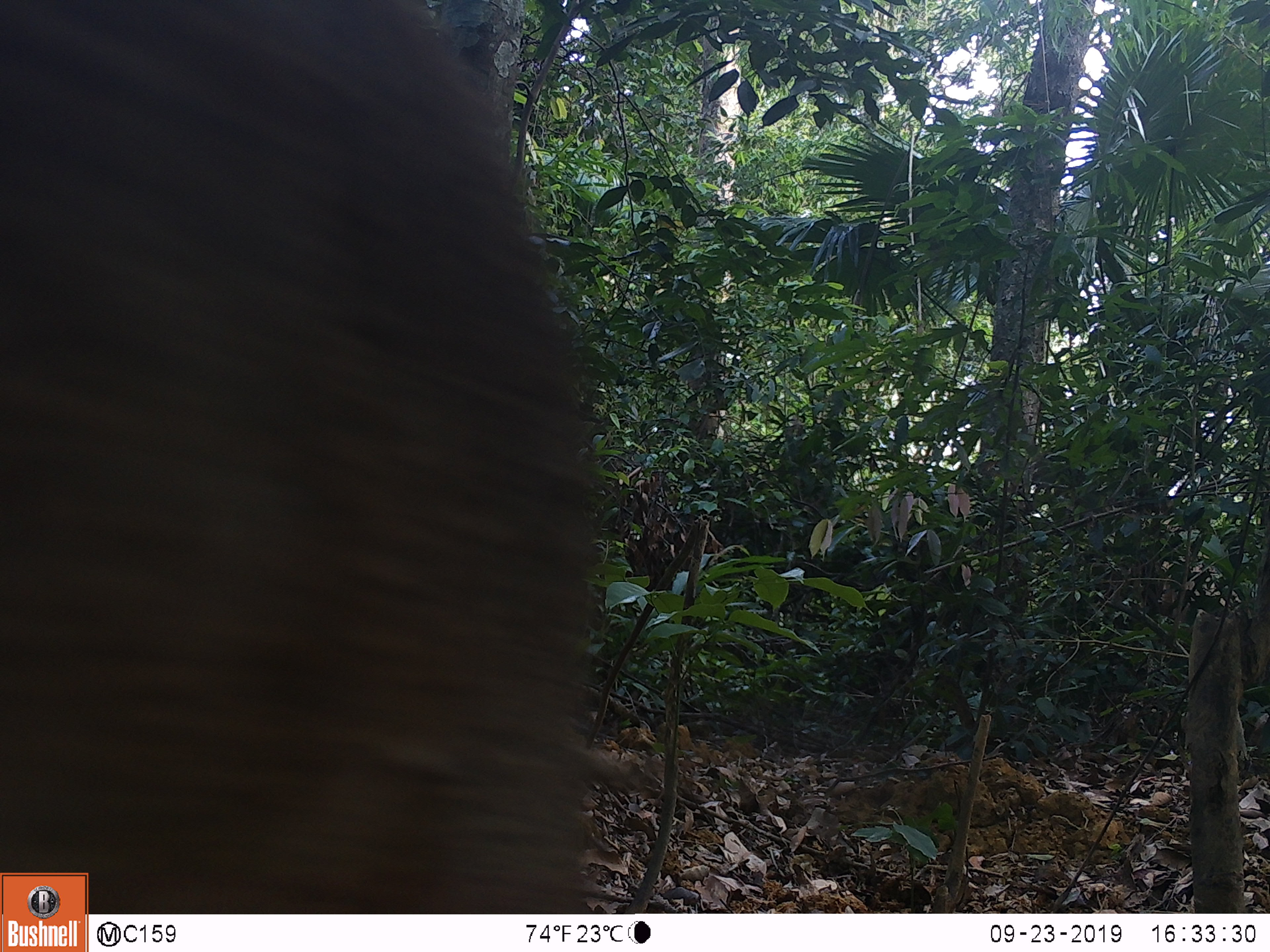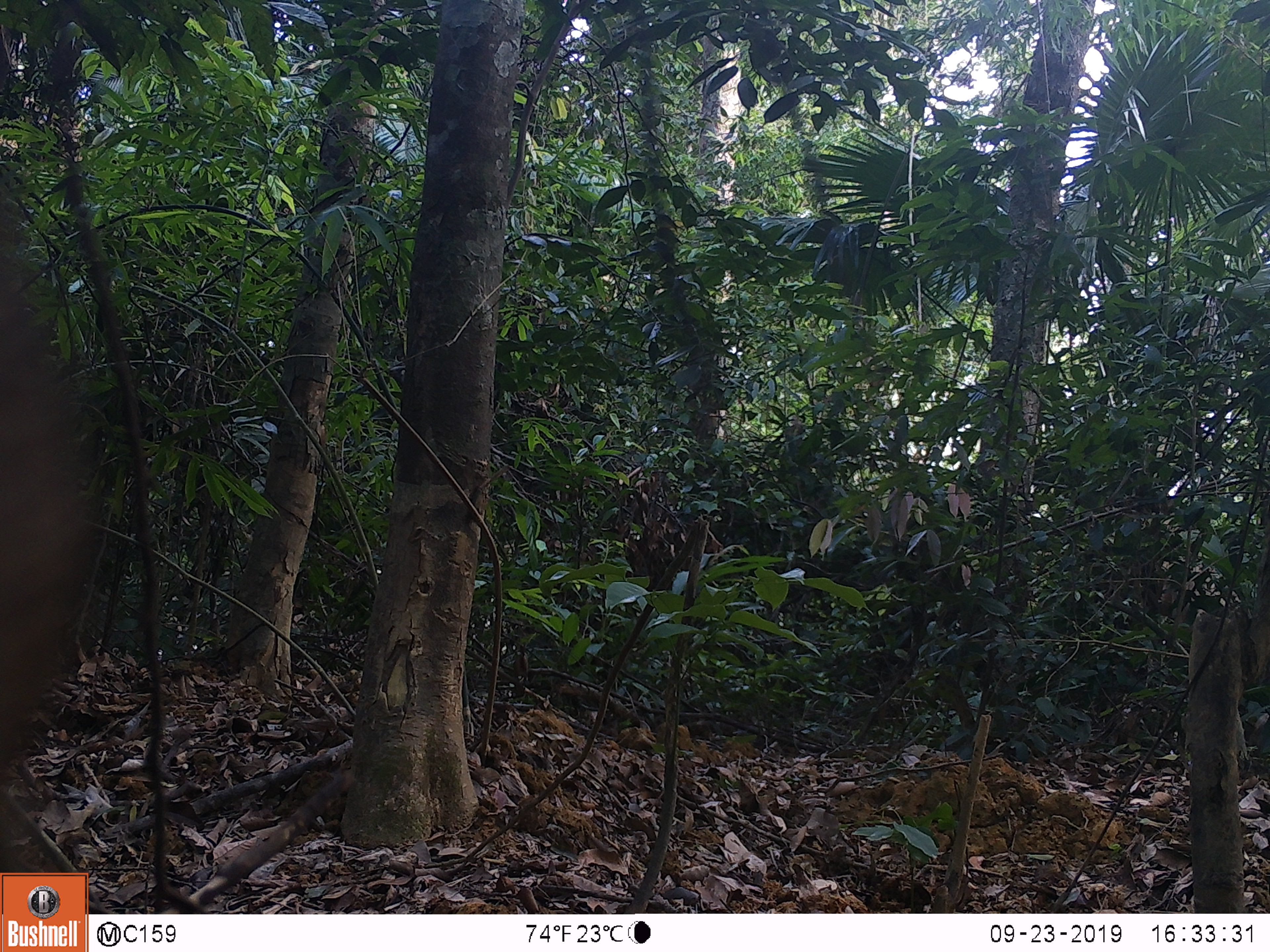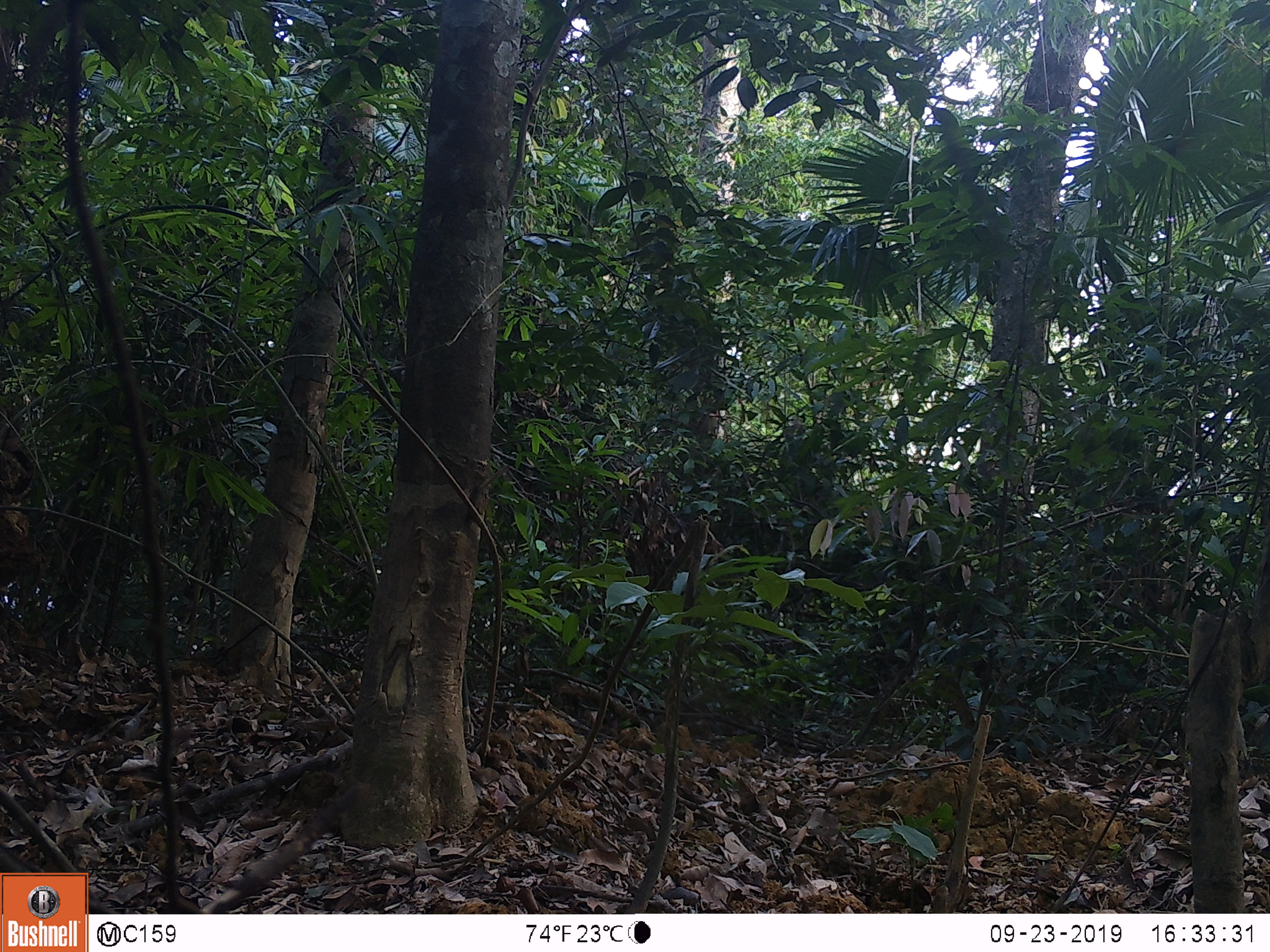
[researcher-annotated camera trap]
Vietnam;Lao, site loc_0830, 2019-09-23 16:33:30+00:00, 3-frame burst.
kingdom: Animalia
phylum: Chordata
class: Mammalia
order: Artiodactyla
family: Suidae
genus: Sus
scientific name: Sus scrofa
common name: eurasian wild pig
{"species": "eurasian wild pig (Sus scrofa)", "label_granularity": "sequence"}